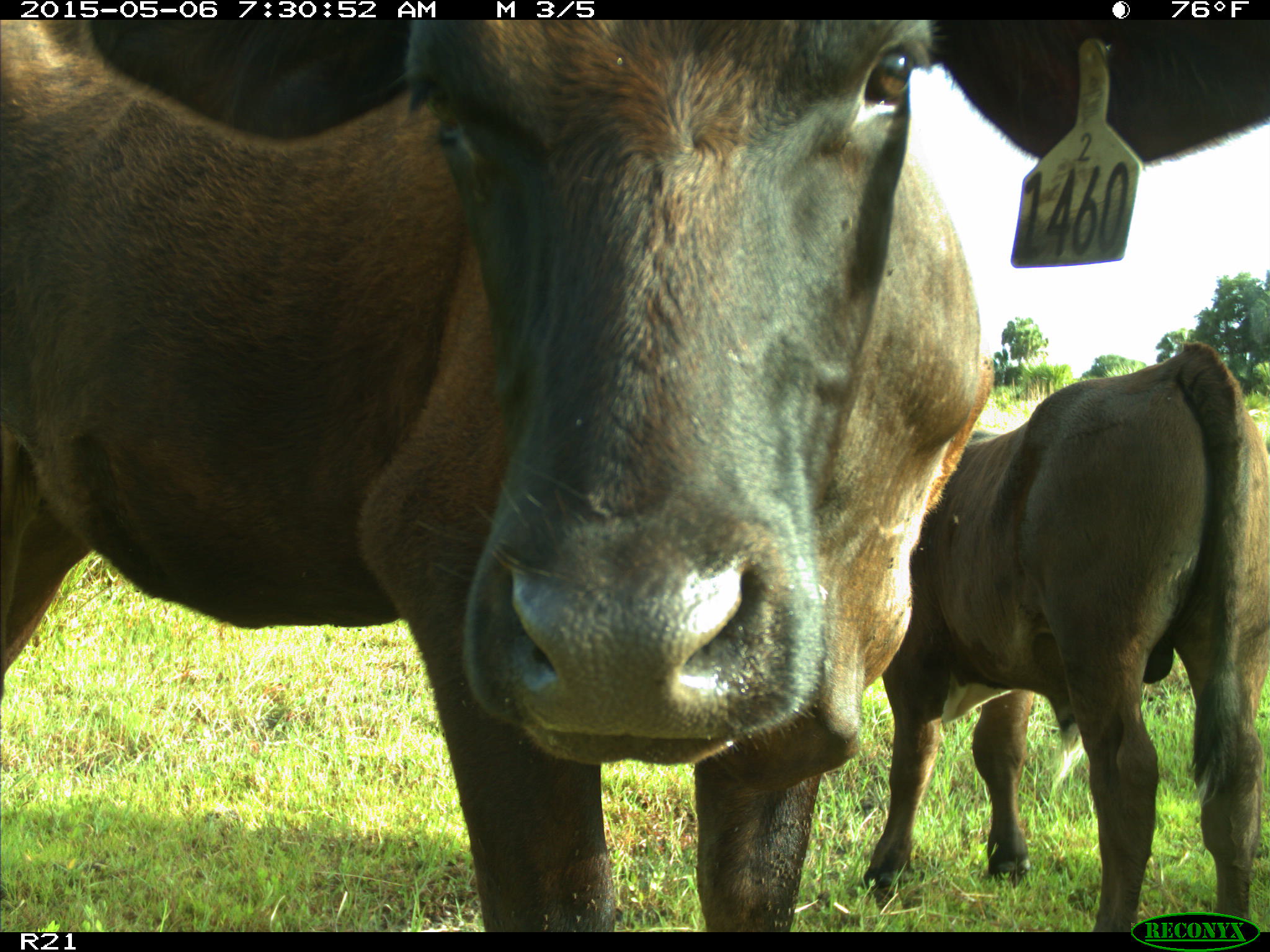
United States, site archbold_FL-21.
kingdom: Animalia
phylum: Chordata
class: Mammalia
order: Artiodactyla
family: Bovidae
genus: Bos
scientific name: Bos taurus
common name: domestic cow